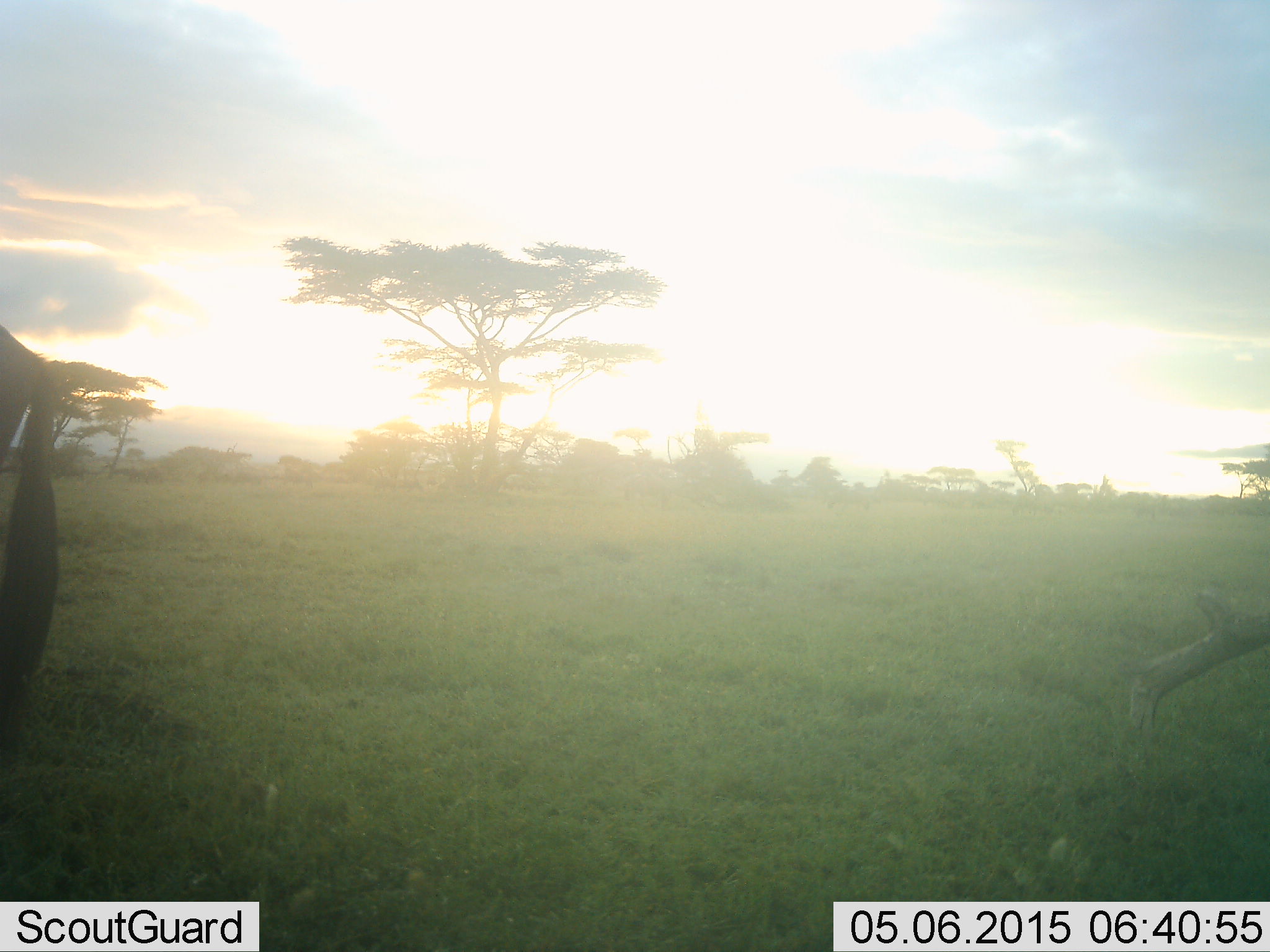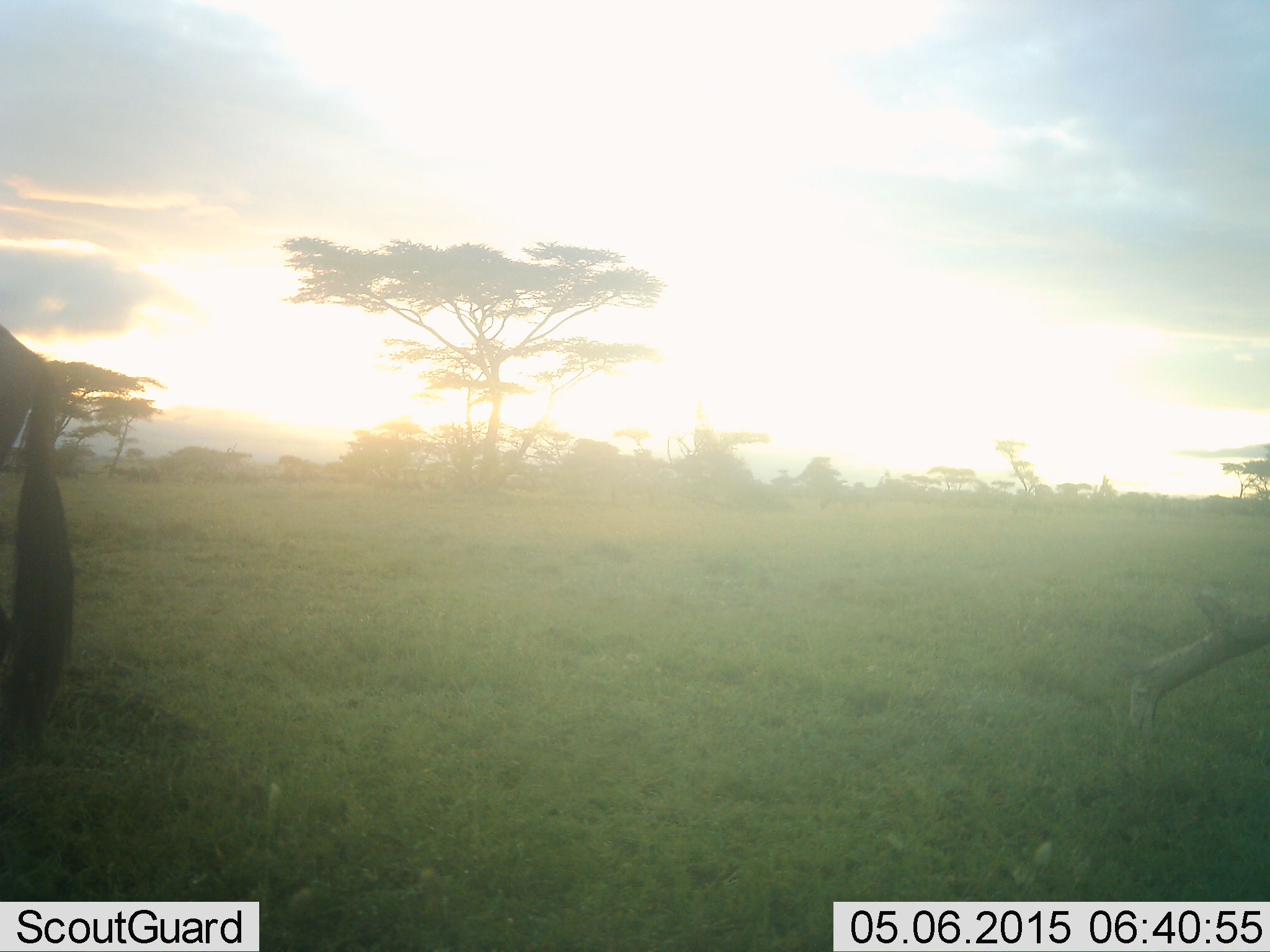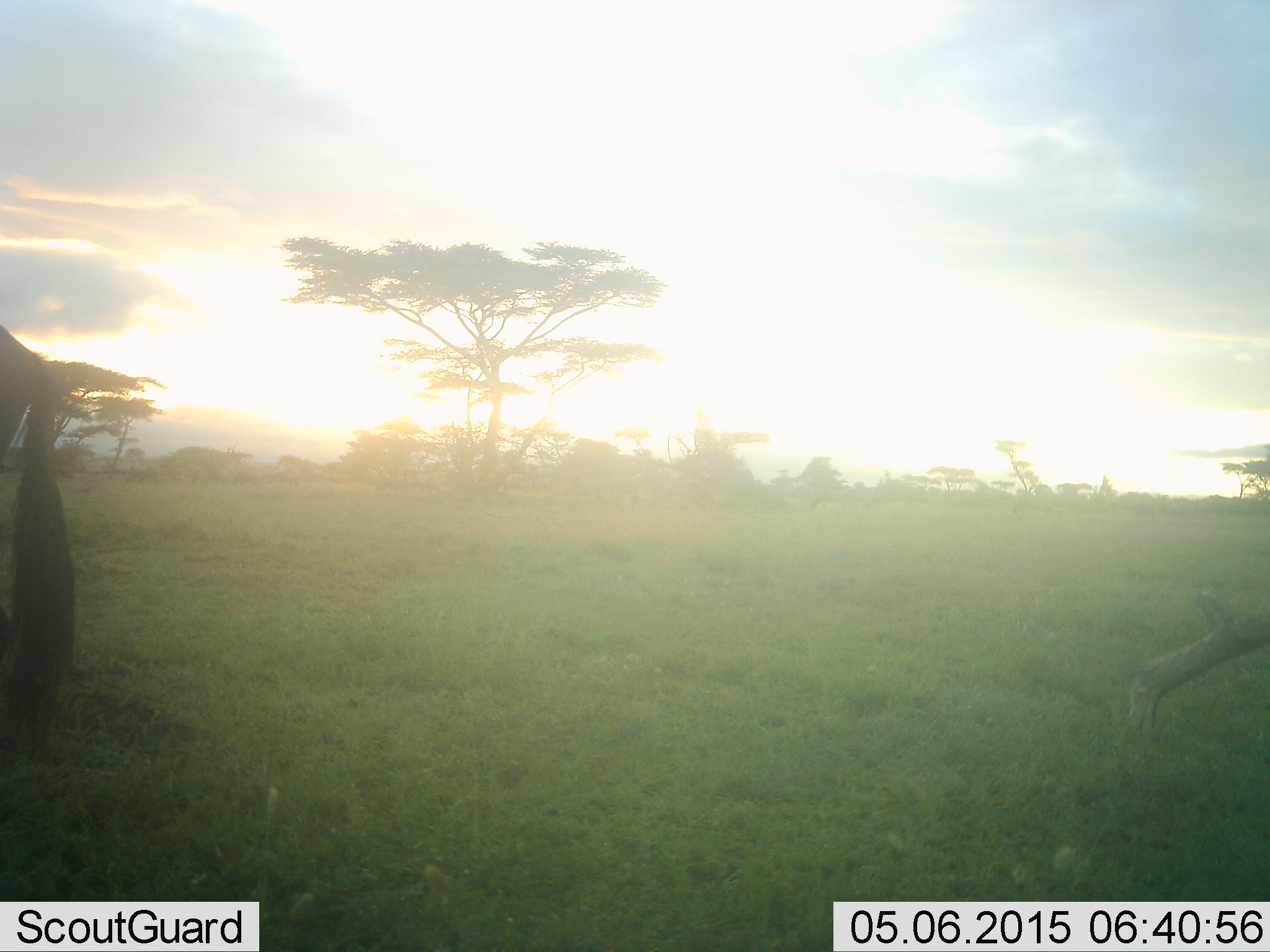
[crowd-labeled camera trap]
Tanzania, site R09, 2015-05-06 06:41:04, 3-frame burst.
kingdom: Animalia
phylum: Chordata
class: Mammalia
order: Artiodactyla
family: Bovidae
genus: Connochaetes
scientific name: Connochaetes taurinus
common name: blue wildebeest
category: wildebeest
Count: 1.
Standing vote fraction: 80%.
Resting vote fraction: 0%.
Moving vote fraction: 20%.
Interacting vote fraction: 0%.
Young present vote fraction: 0%.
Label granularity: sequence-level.